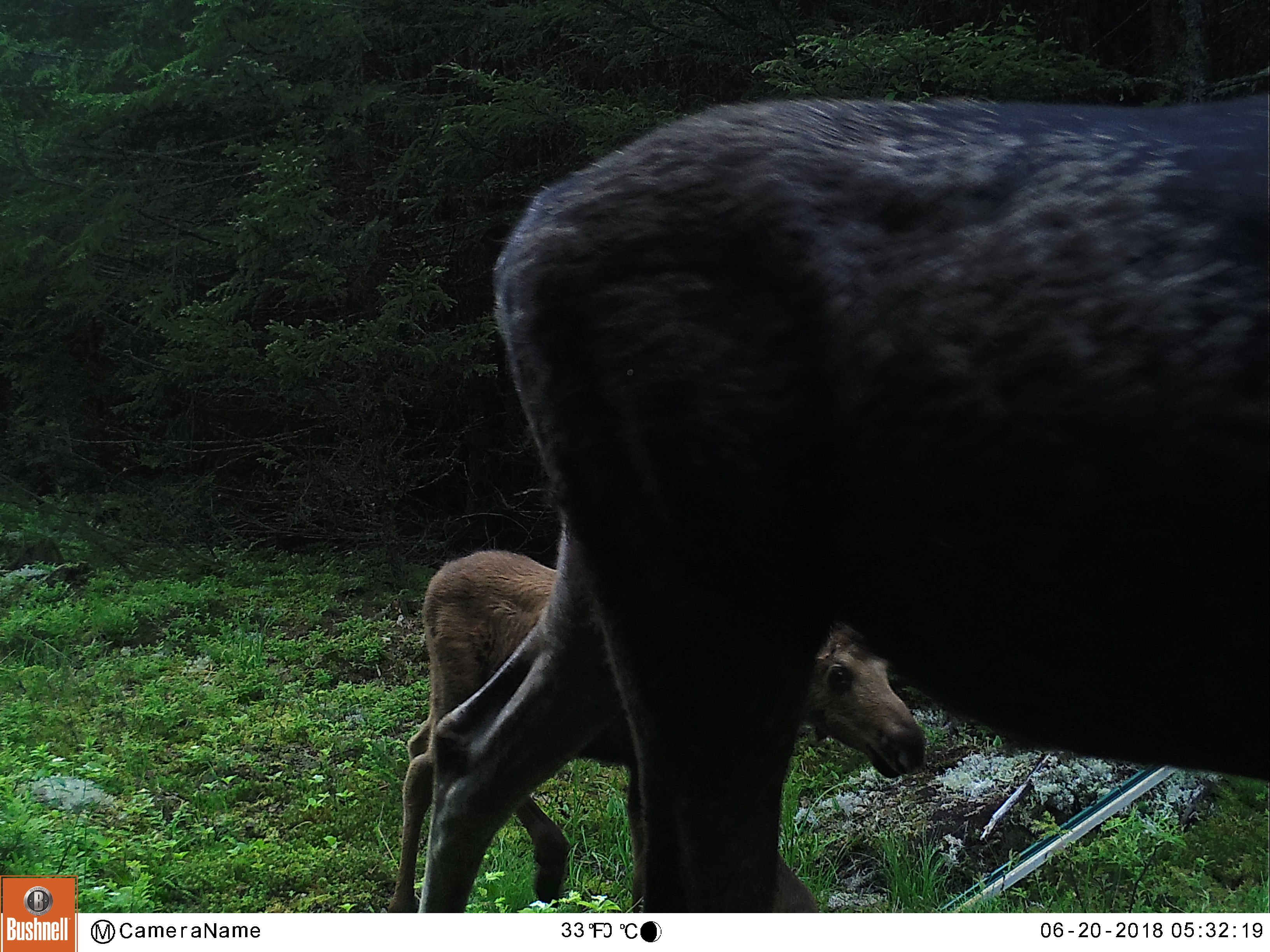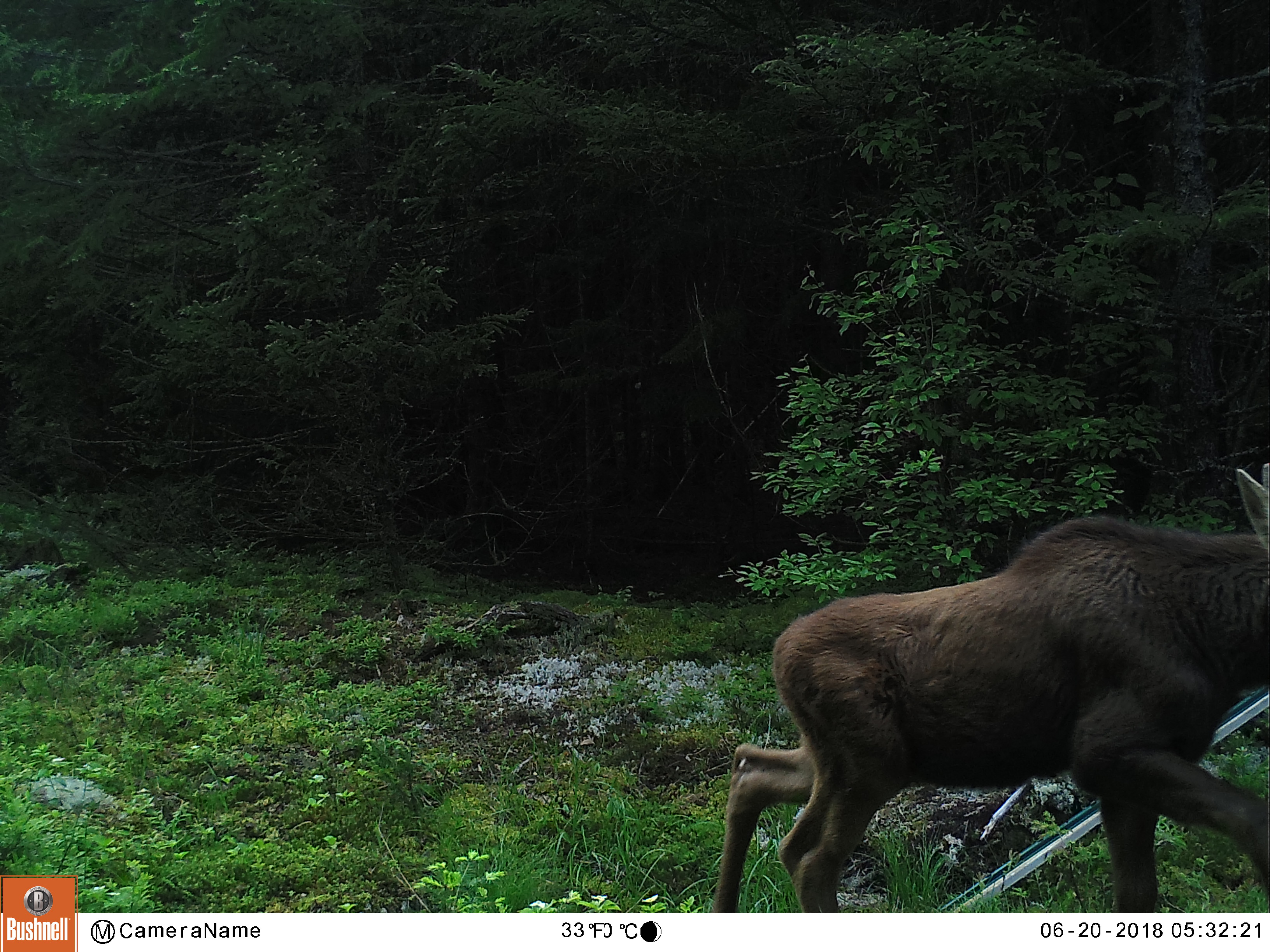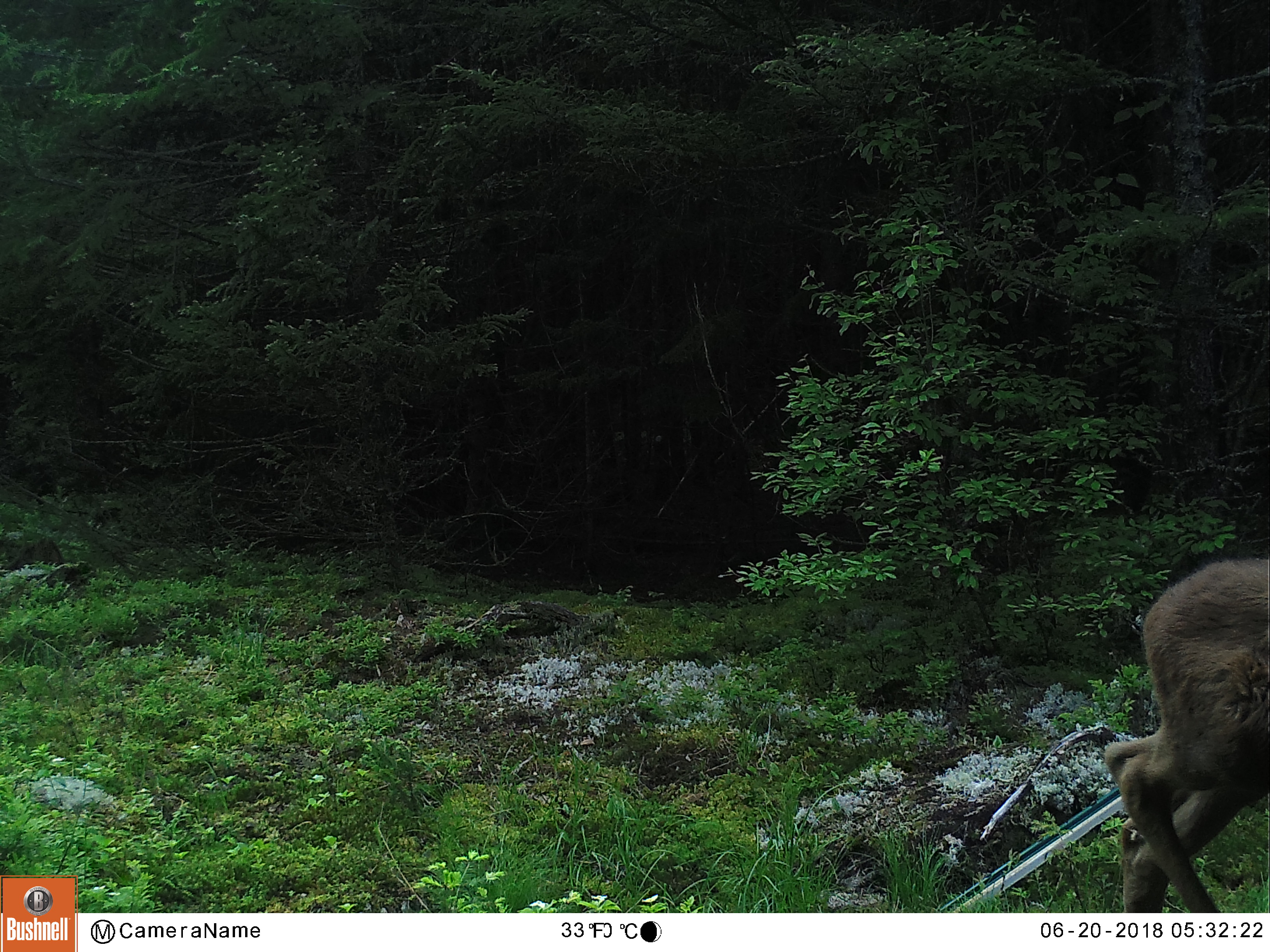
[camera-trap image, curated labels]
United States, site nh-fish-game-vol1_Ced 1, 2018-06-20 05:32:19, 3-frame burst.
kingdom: Animalia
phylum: Chordata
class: Mammalia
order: Artiodactyla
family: Cervidae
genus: Alces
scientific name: Alces alces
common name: moose